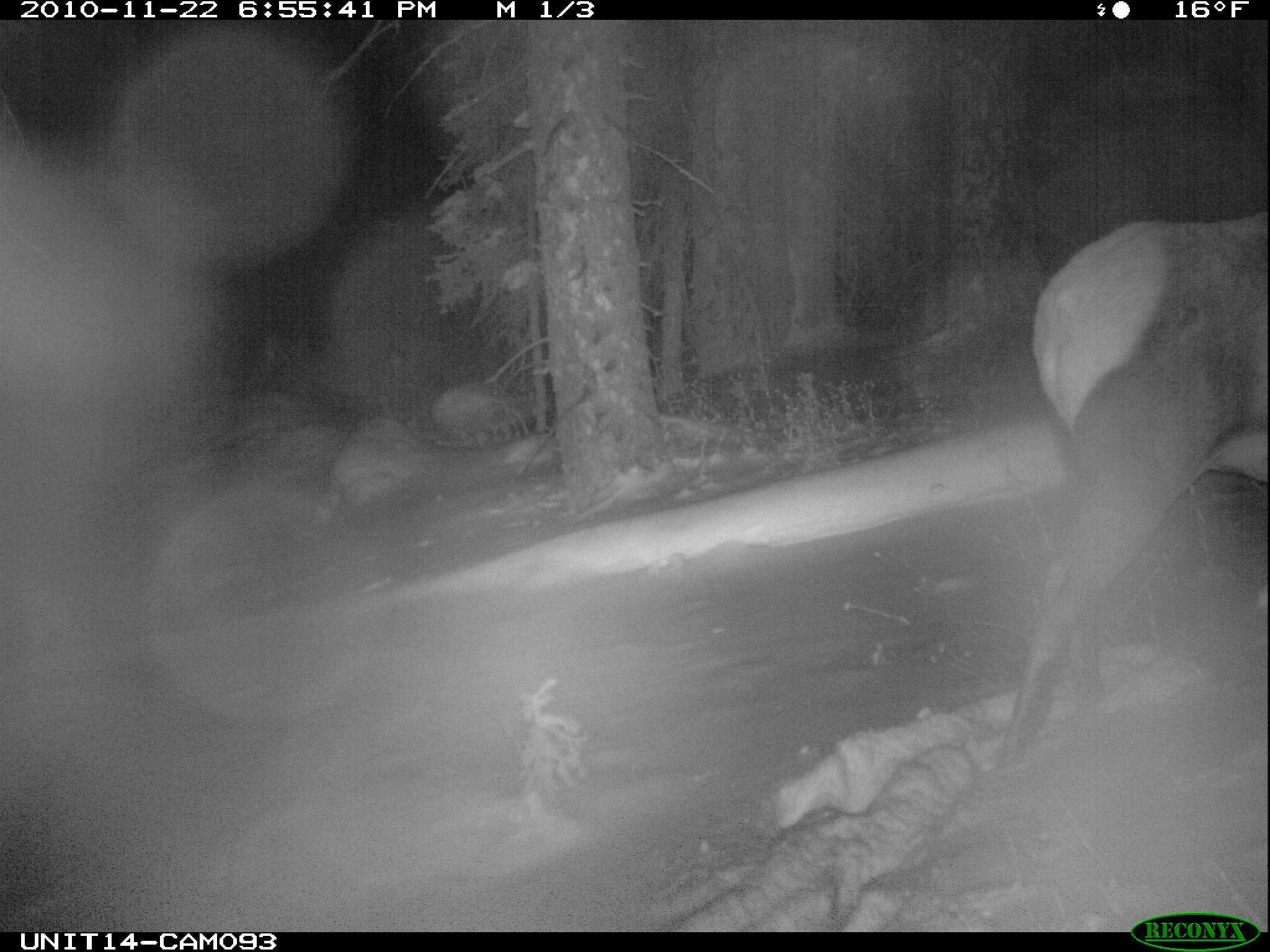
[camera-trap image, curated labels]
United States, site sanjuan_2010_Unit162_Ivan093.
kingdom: Animalia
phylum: Chordata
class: Mammalia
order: Artiodactyla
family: Cervidae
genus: Cervus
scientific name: Cervus elaphus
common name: red deer